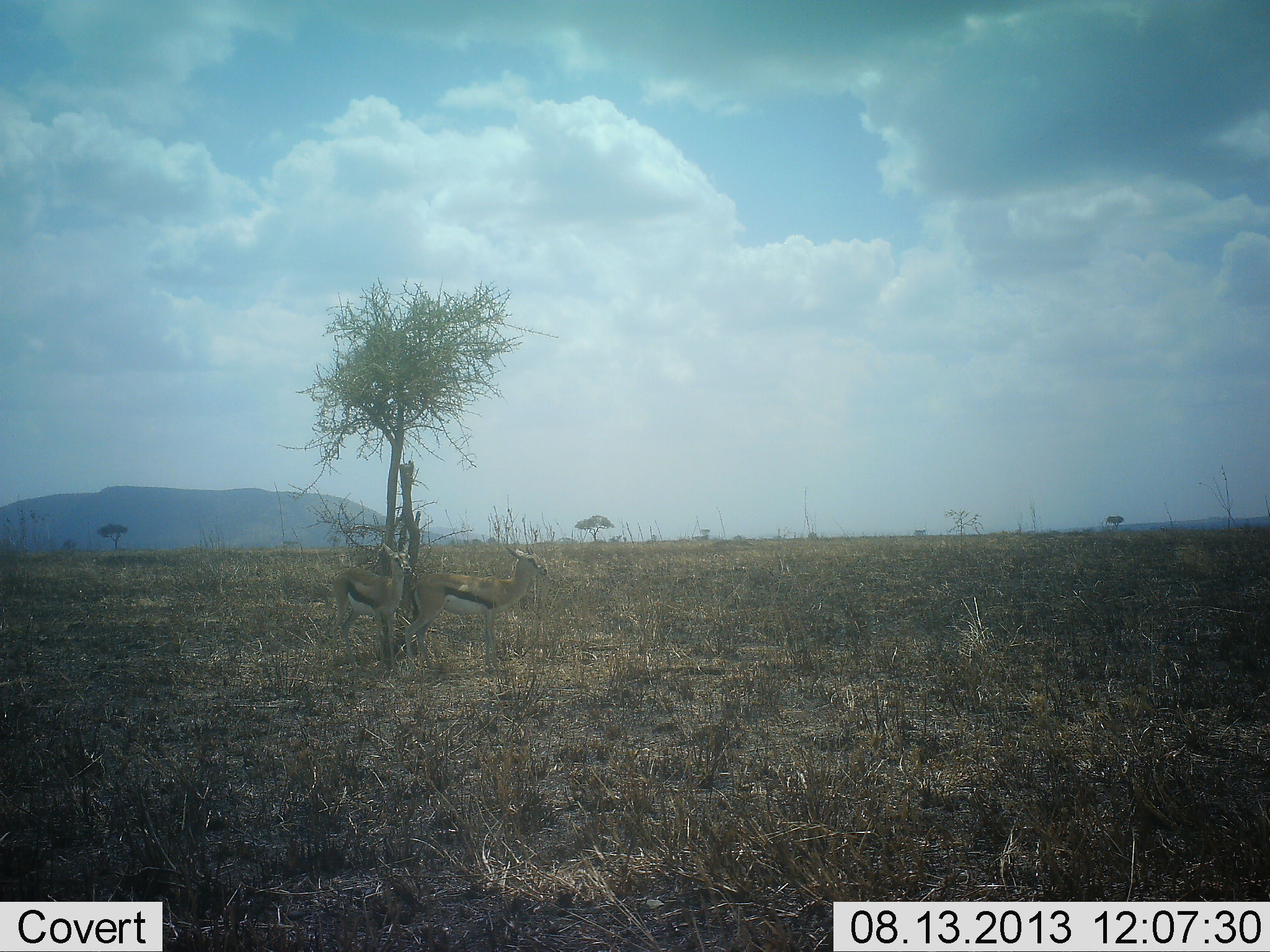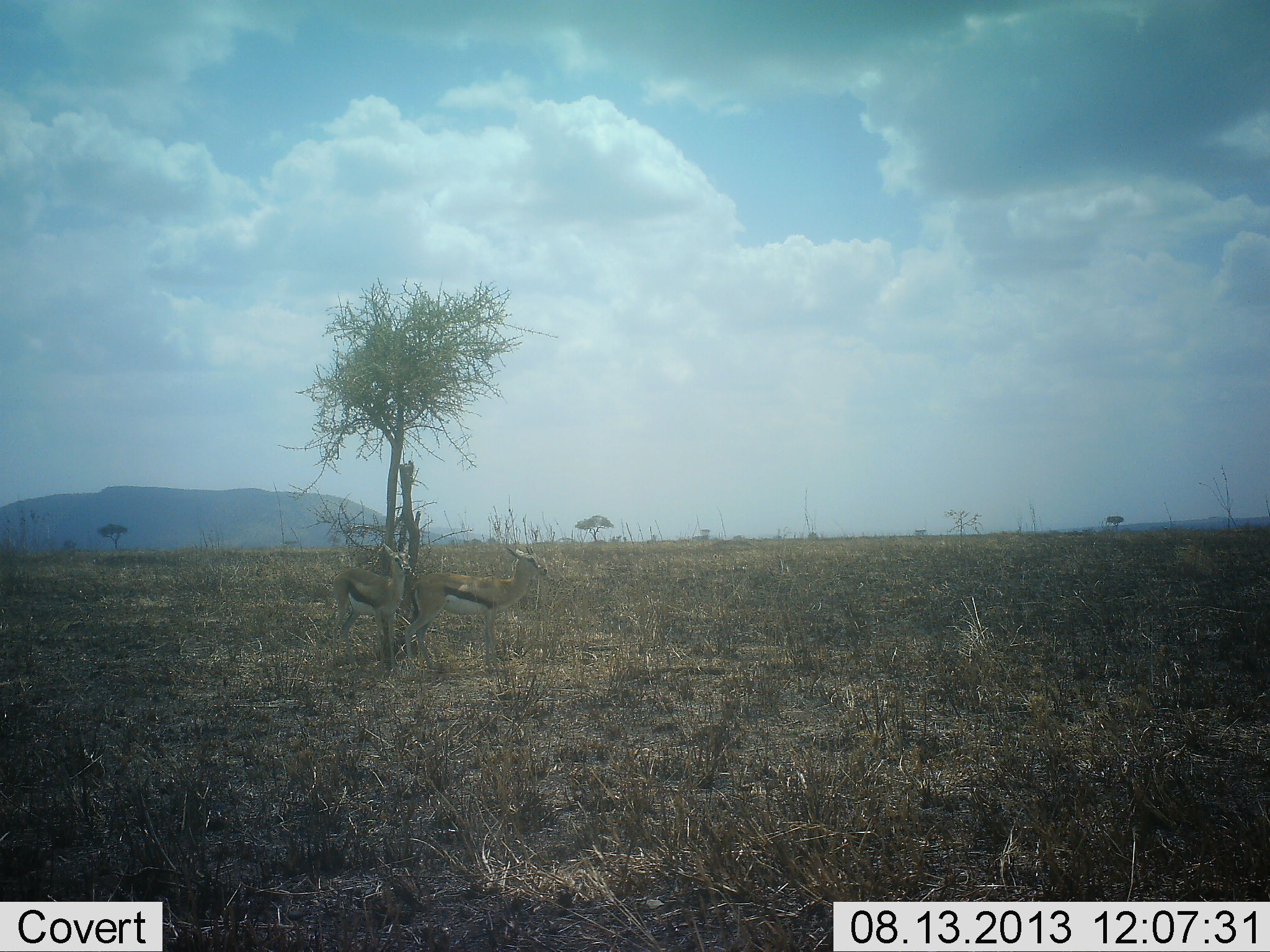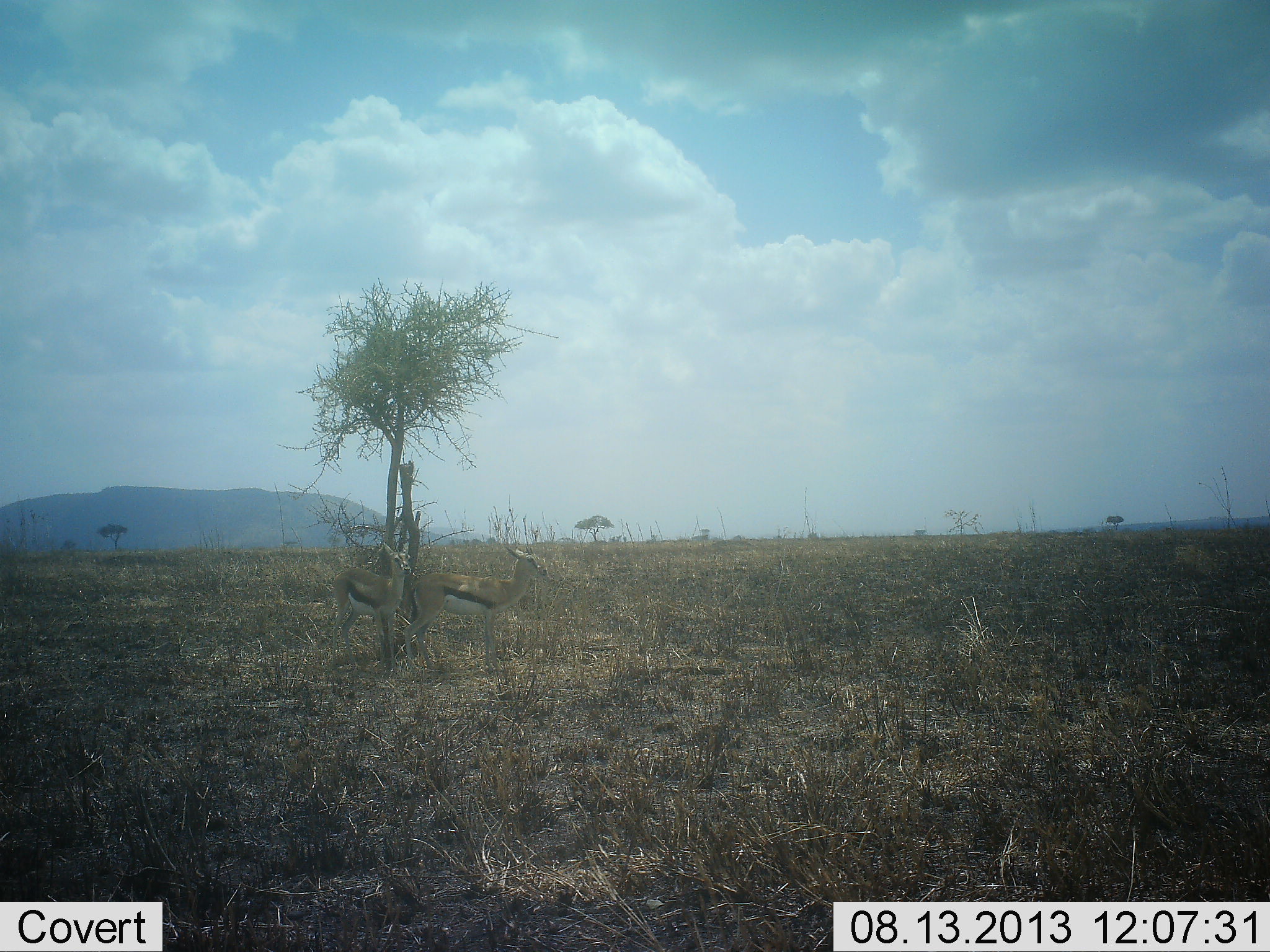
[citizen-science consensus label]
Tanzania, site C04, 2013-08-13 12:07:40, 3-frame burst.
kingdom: Animalia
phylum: Chordata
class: Mammalia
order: Artiodactyla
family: Bovidae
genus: Eudorcas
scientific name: Eudorcas thomsonii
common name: thomson's gazelle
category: gazellethomsons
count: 2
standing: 100%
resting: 0%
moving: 0%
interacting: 0%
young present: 0%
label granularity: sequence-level